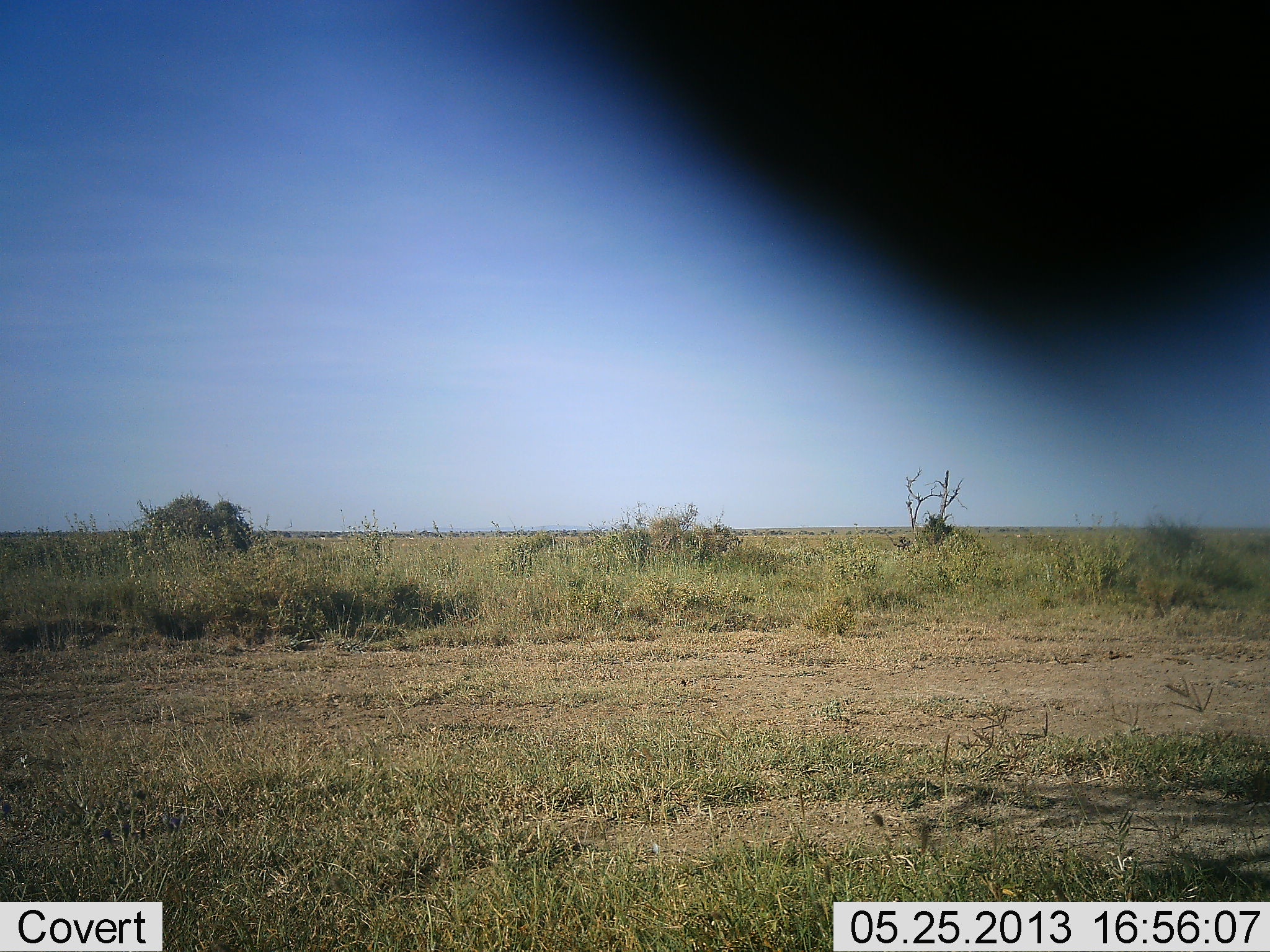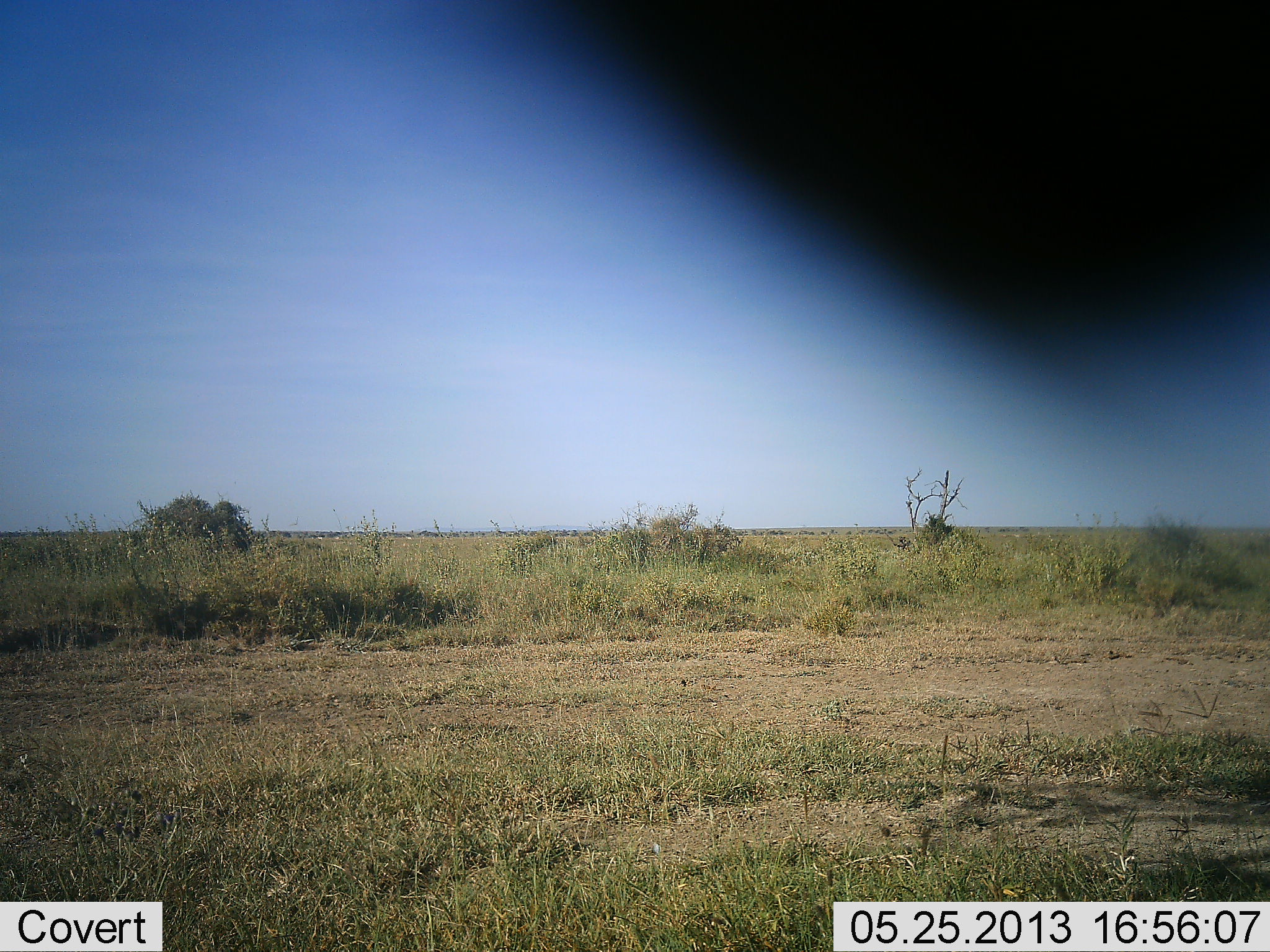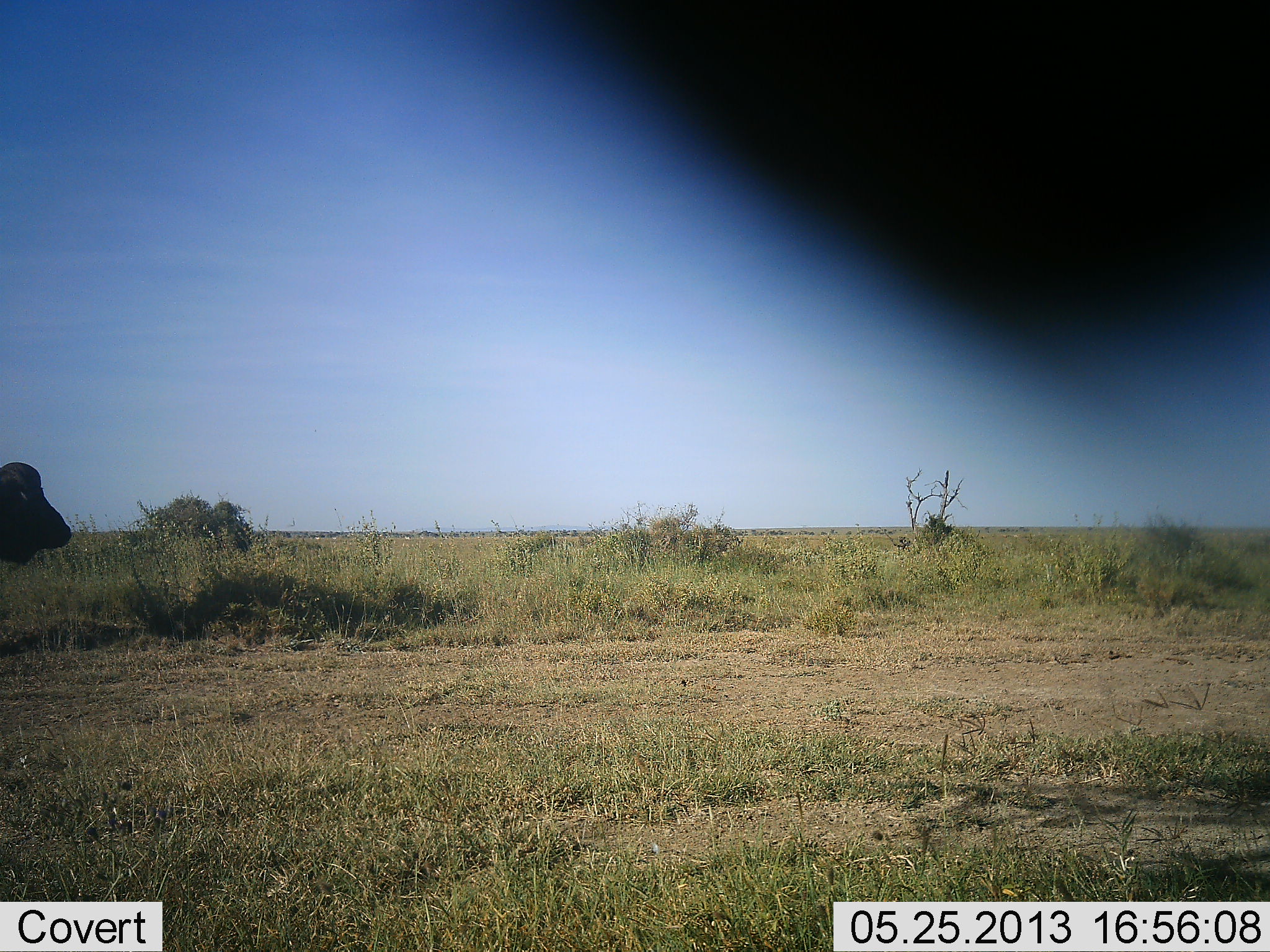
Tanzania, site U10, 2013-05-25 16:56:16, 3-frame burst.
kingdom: Animalia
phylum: Chordata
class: Mammalia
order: Artiodactyla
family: Bovidae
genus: Syncerus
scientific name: Syncerus caffer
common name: cape buffalo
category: buffalo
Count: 1.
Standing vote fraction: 8%.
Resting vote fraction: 0%.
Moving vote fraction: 92%.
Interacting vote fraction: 0%.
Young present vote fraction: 0%.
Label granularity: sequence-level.